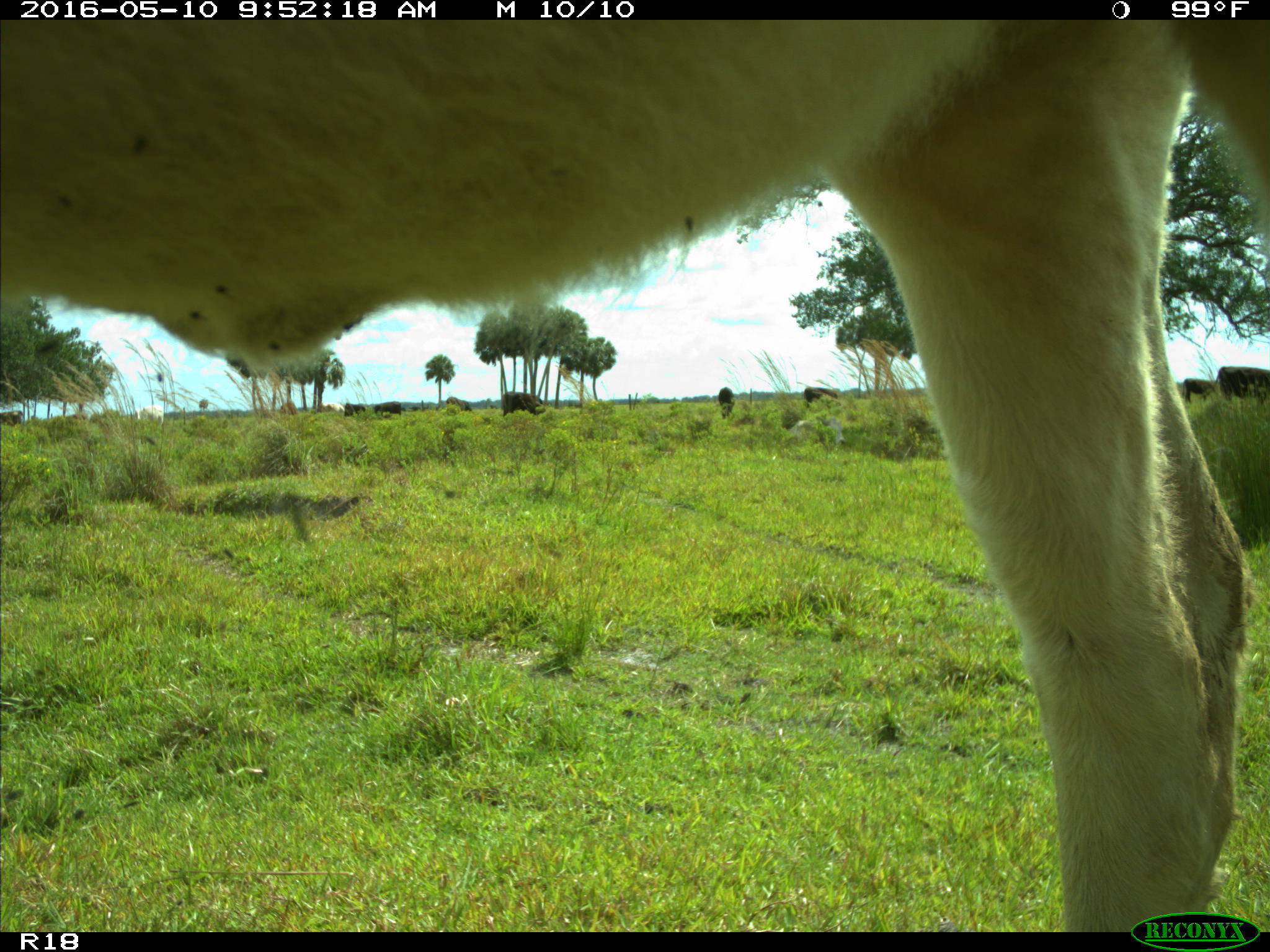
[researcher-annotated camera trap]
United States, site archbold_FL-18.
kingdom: Animalia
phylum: Chordata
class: Mammalia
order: Artiodactyla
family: Bovidae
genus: Bos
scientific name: Bos taurus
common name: domestic cow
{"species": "Bos taurus (domestic cow)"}